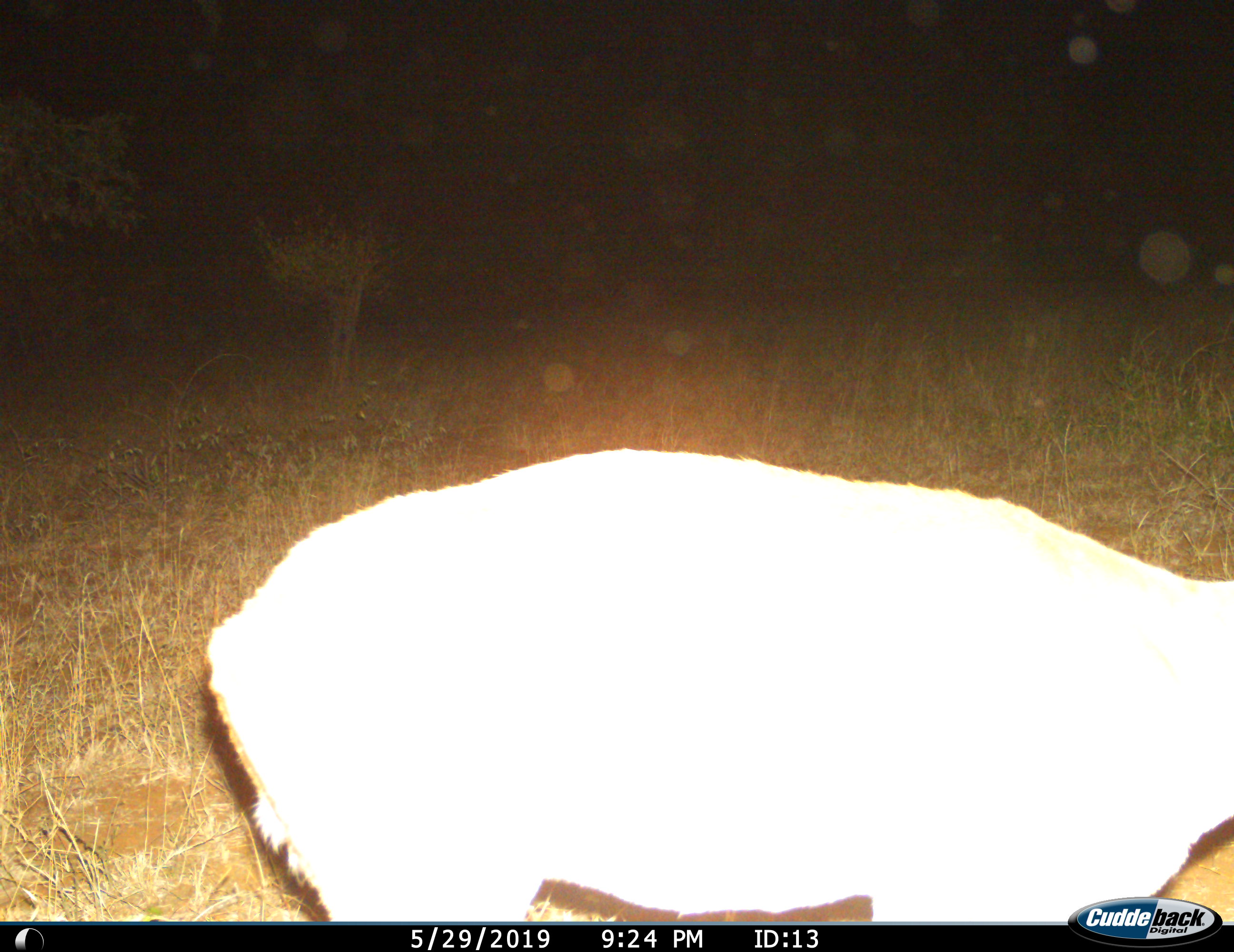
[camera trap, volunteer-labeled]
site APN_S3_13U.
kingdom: Animalia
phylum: Chordata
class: Mammalia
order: Artiodactyla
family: Bovidae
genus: Aepyceros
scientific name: Aepyceros melampus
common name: impala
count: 1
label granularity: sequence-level